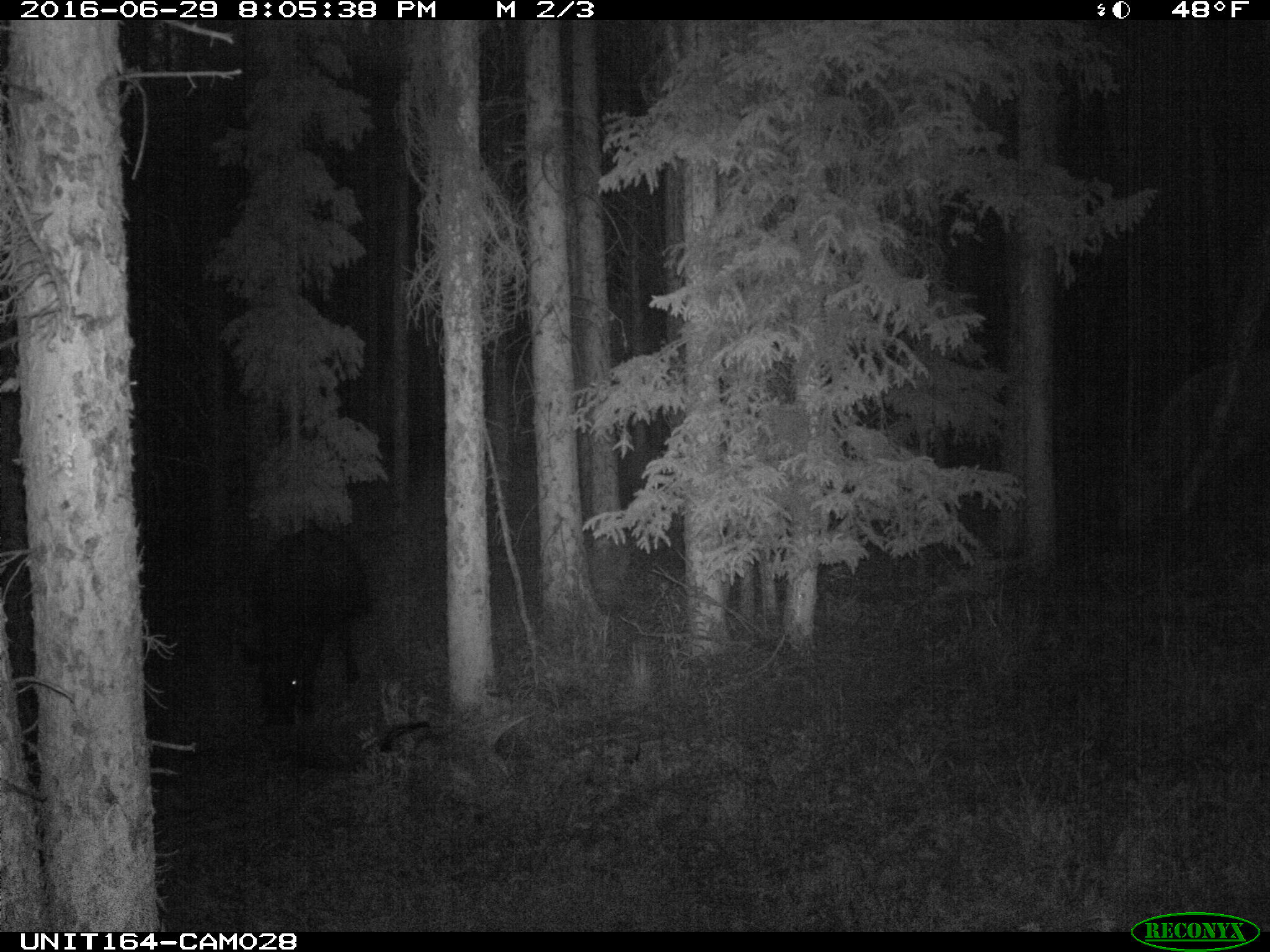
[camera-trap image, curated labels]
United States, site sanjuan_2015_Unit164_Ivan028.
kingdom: Animalia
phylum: Chordata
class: Mammalia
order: Artiodactyla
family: Bovidae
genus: Bos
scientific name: Bos taurus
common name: domestic cow